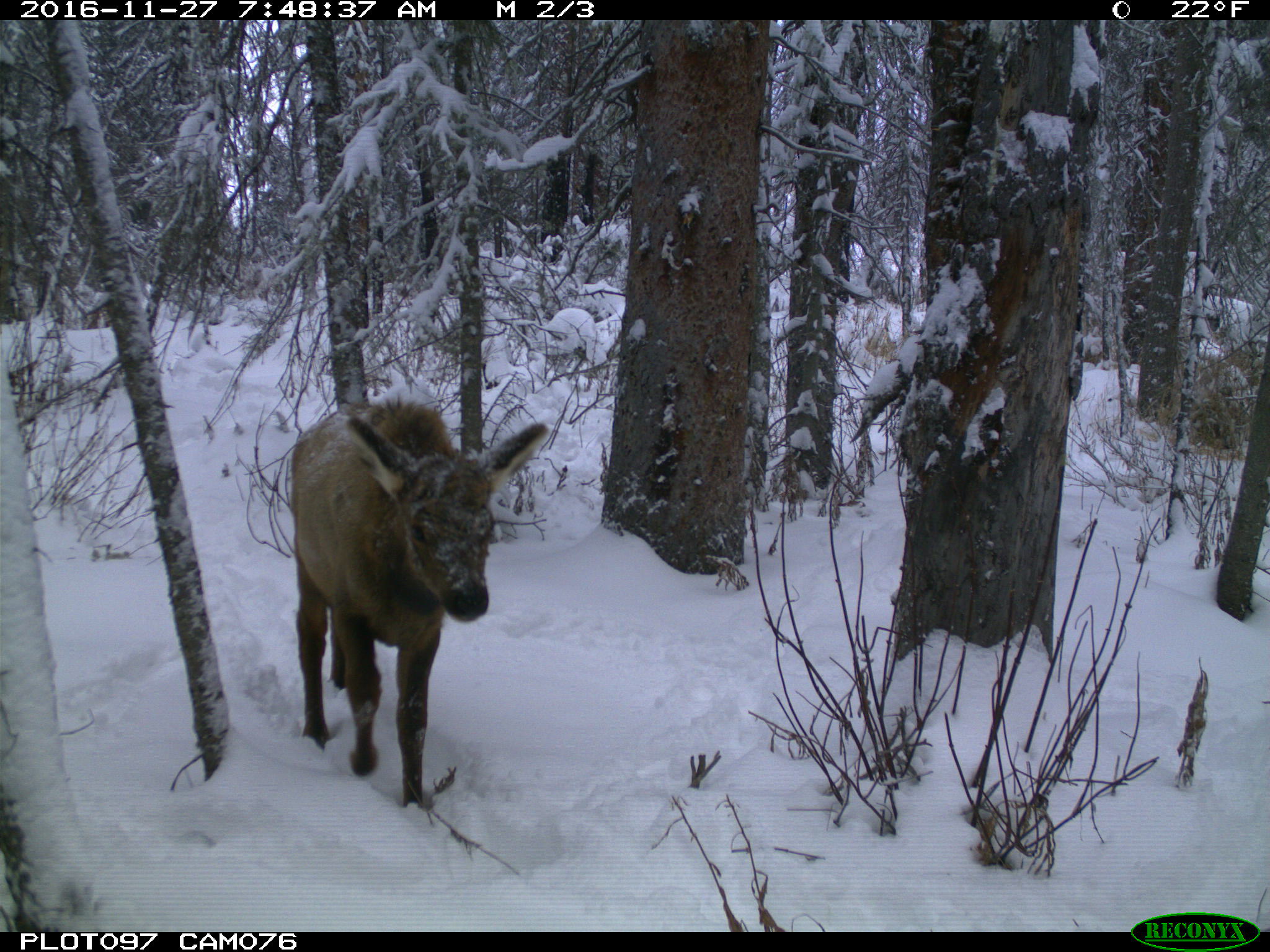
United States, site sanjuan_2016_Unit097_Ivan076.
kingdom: Animalia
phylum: Chordata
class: Mammalia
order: Artiodactyla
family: Cervidae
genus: Cervus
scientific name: Cervus elaphus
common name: red deer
Cervus elaphus (red deer).